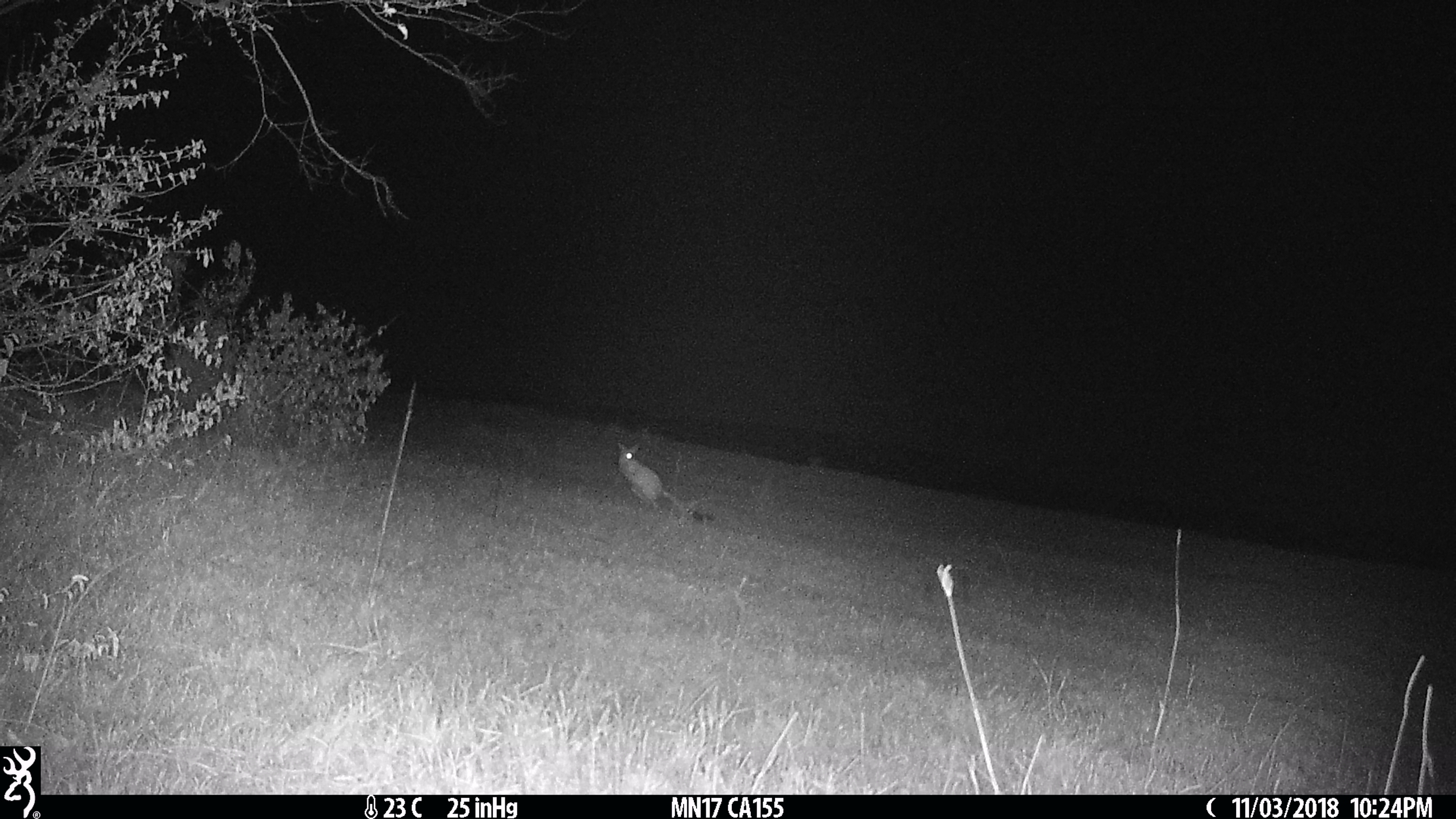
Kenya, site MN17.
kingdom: Animalia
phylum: Chordata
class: Mammalia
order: Rodentia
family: Pedetidae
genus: Pedetes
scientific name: Pedetes capensis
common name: springhare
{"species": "springhare (Pedetes capensis)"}